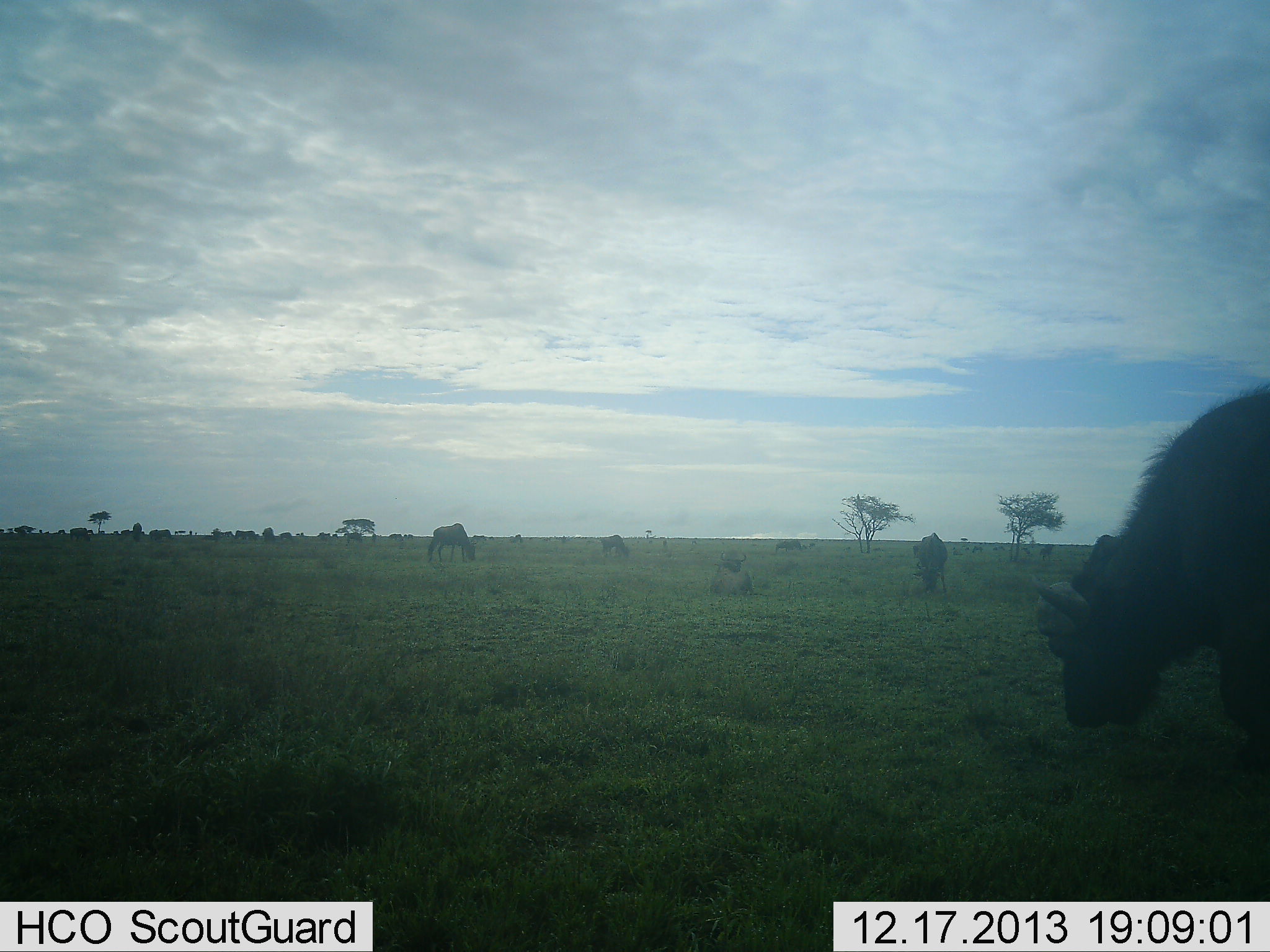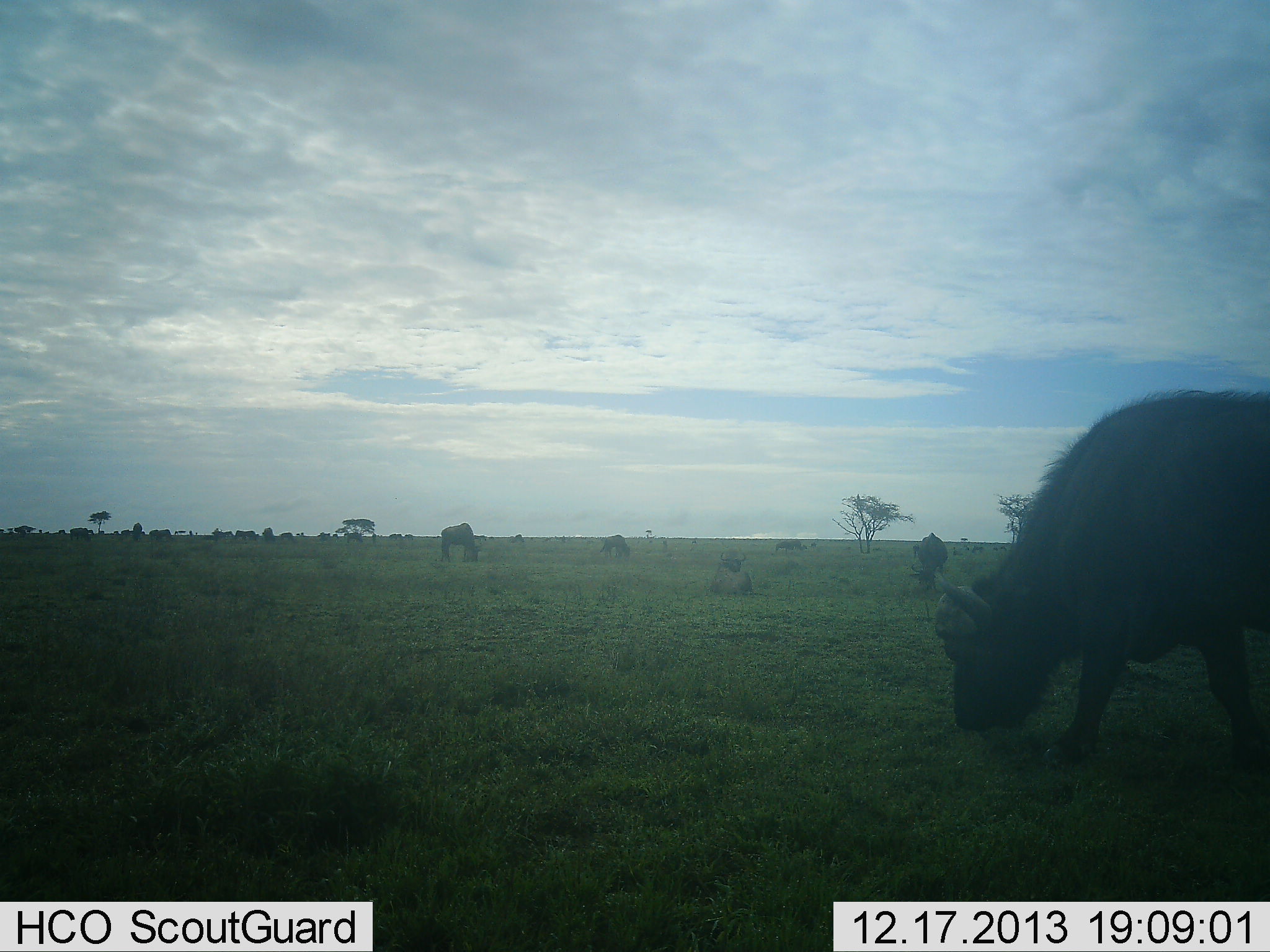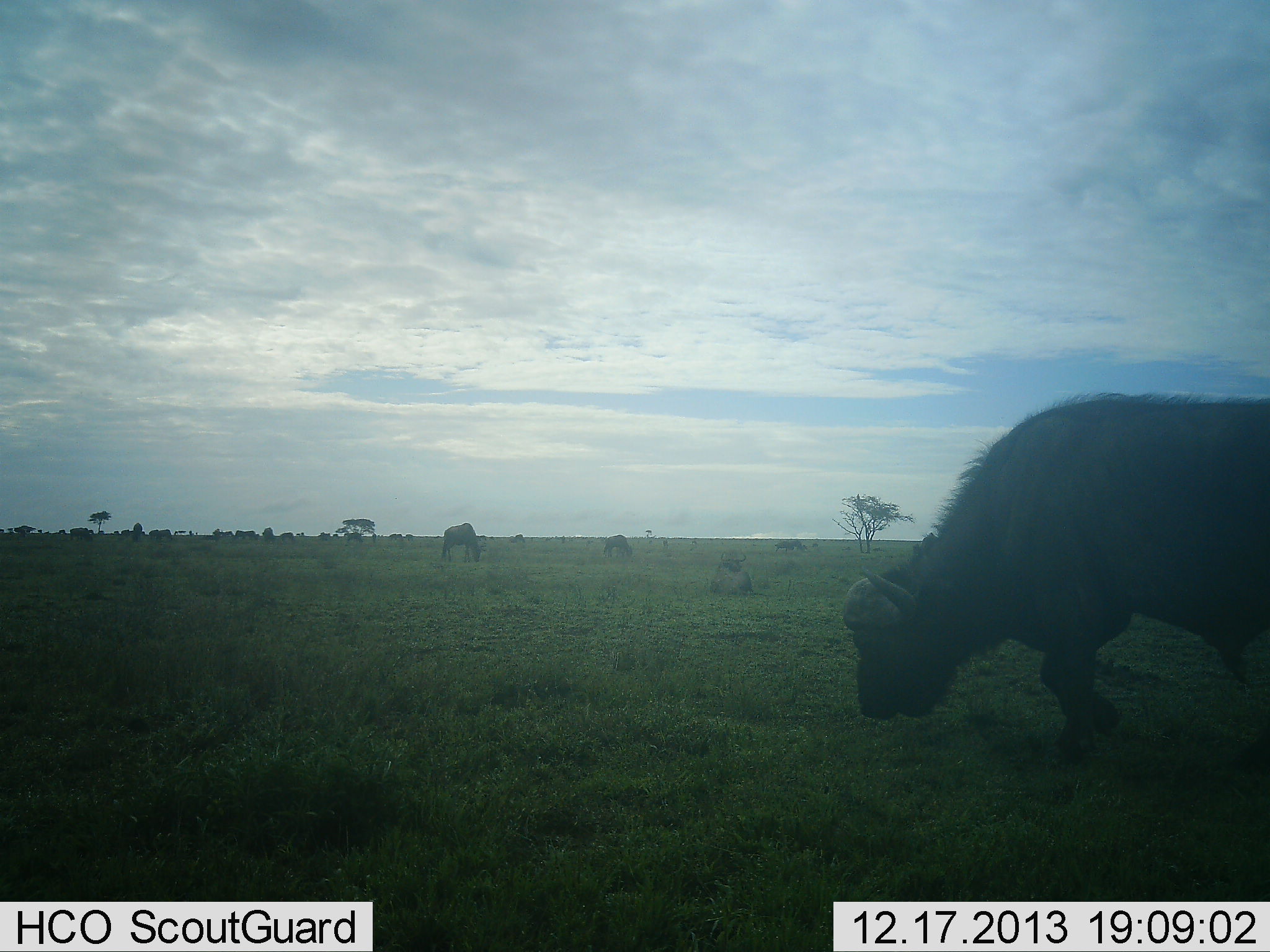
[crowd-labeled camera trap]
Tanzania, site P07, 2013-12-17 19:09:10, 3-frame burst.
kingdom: Animalia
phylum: Chordata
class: Mammalia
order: Artiodactyla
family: Bovidae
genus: Syncerus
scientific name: Syncerus caffer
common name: cape buffalo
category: buffalo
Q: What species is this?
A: Buffalo (cape buffalo) (Syncerus caffer).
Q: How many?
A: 1.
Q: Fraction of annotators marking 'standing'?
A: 16%.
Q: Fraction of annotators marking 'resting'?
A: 0%.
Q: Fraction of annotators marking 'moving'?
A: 37%.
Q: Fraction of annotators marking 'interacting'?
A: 0%.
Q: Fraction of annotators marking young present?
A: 0%.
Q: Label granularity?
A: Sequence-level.